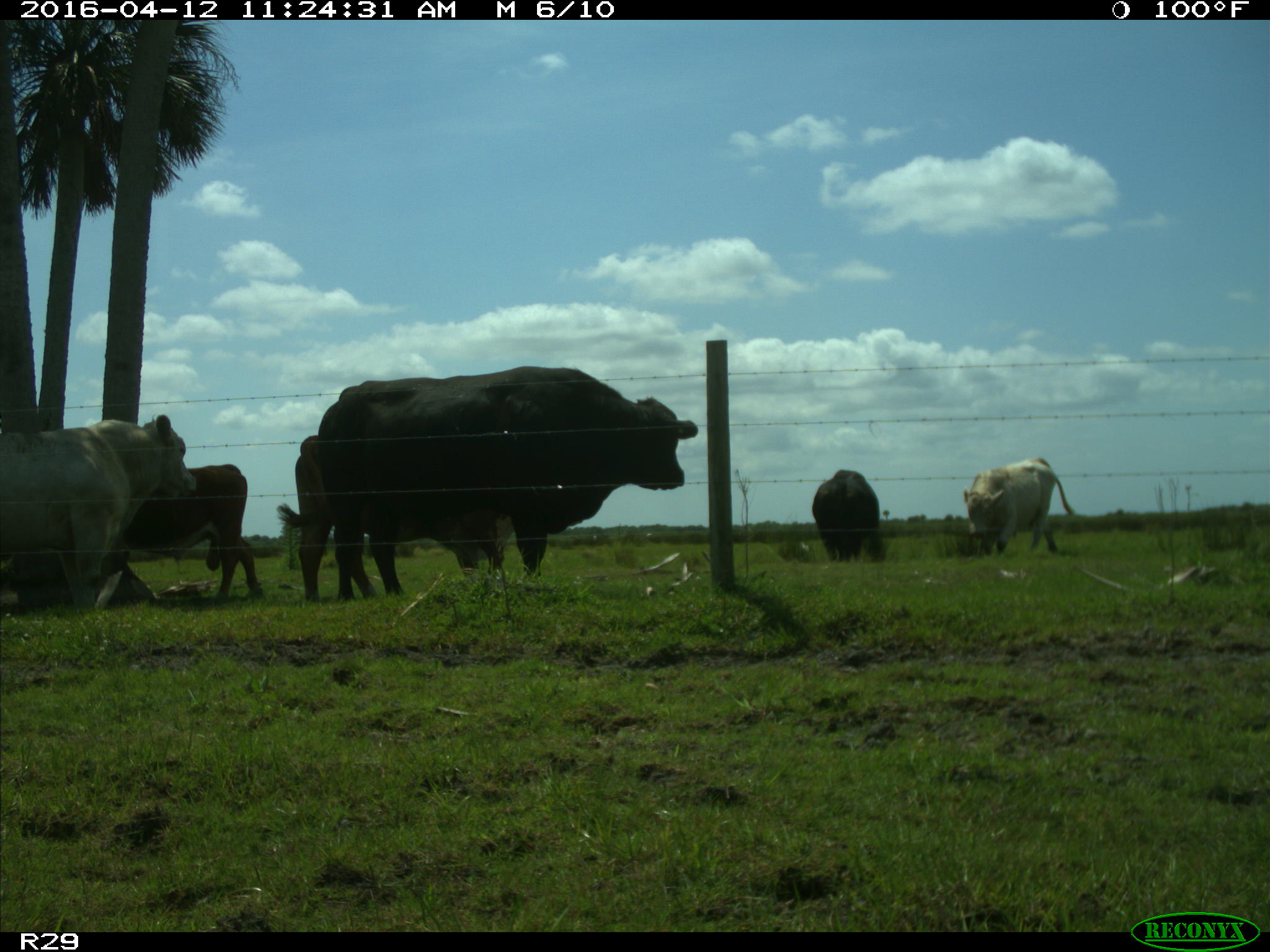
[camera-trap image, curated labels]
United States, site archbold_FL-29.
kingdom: Animalia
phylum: Chordata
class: Mammalia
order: Artiodactyla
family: Bovidae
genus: Bos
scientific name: Bos taurus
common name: domestic cow